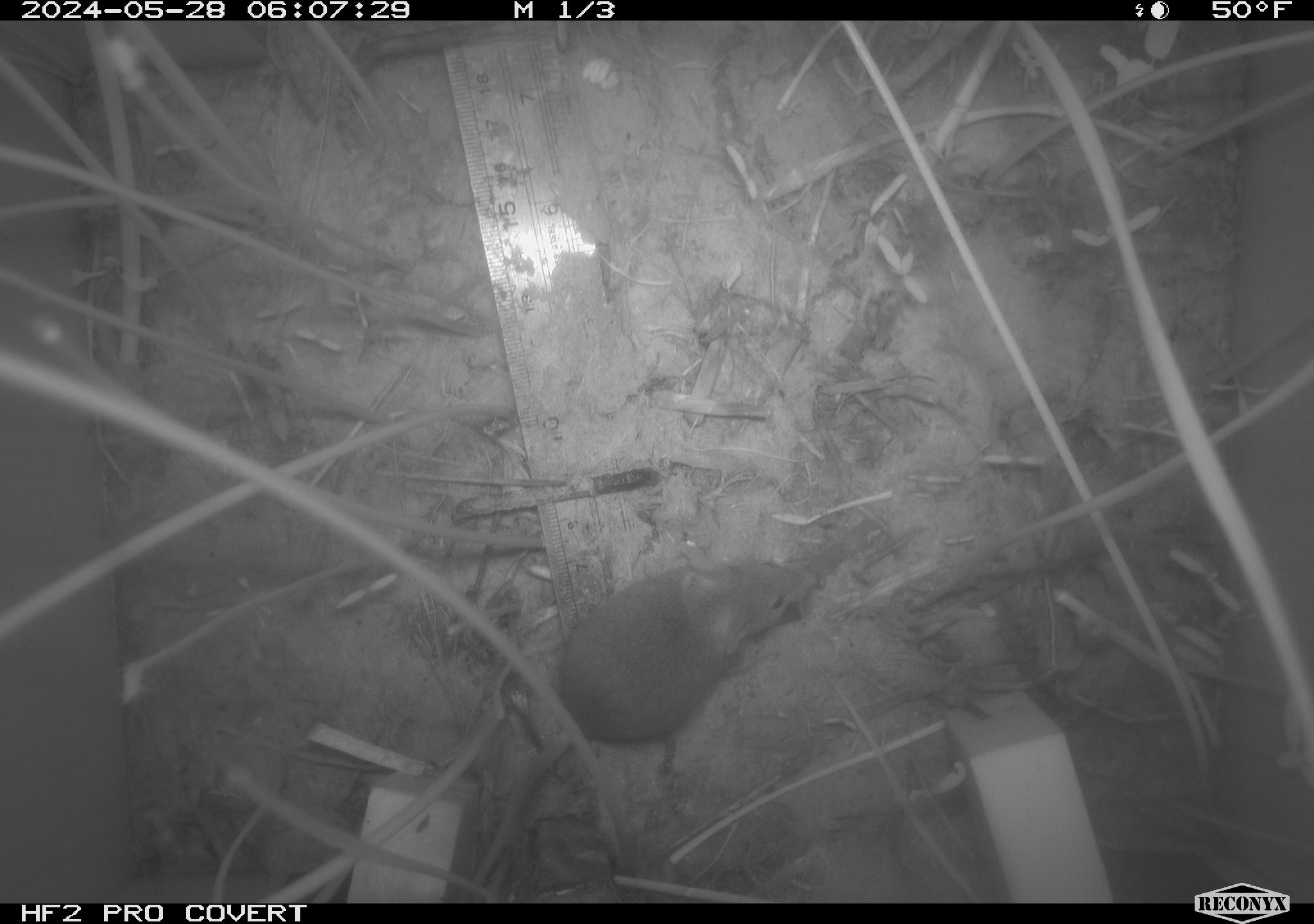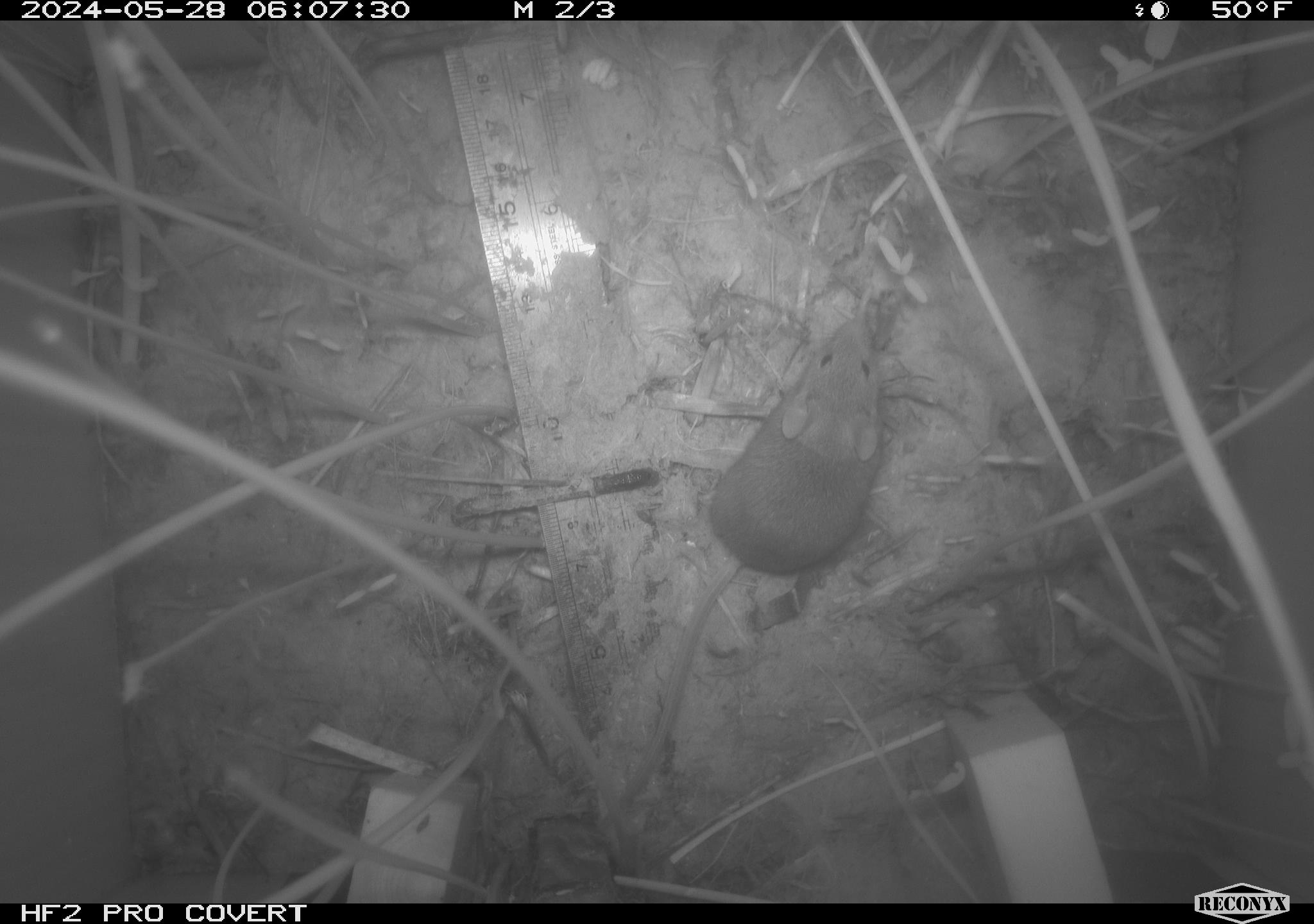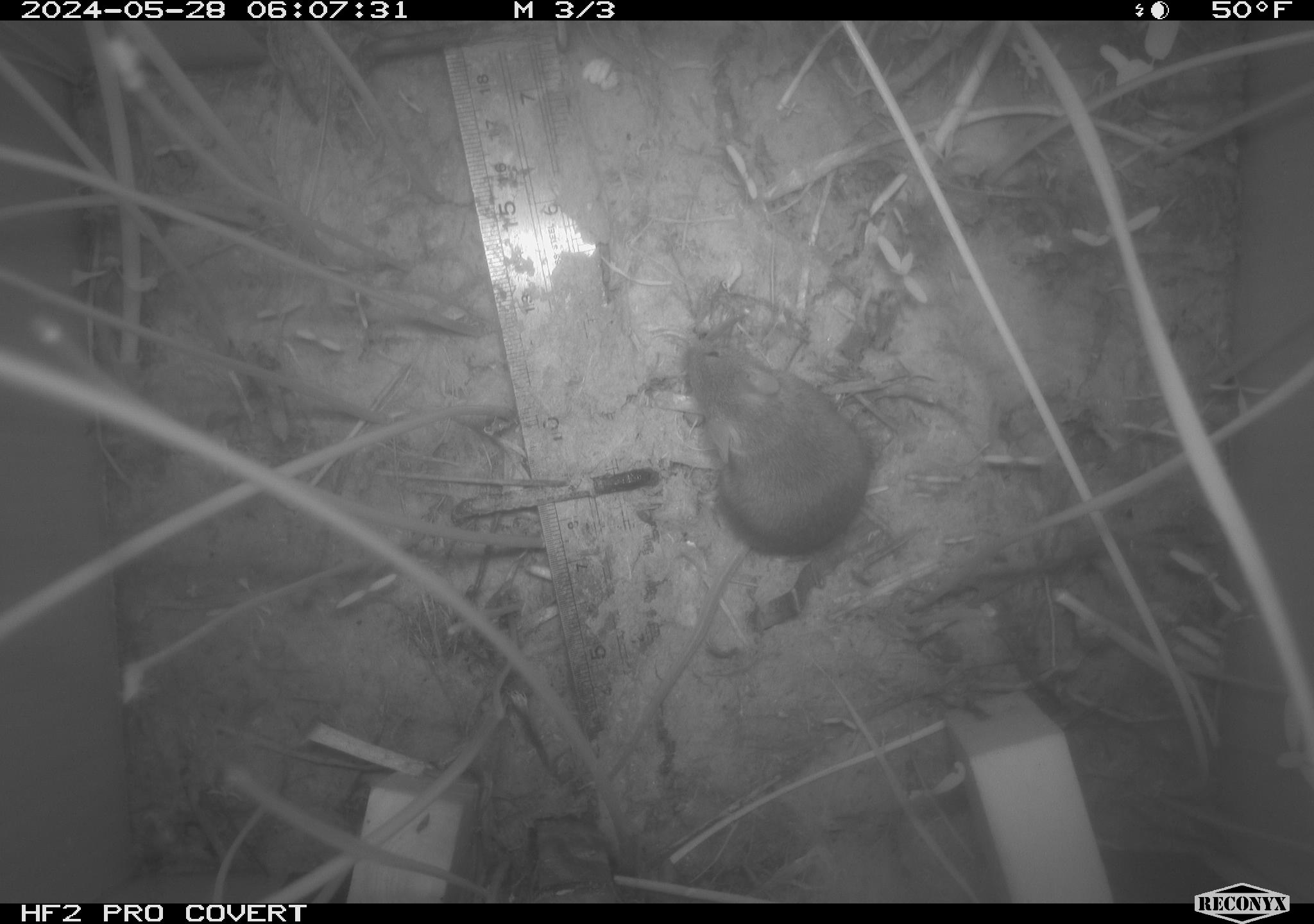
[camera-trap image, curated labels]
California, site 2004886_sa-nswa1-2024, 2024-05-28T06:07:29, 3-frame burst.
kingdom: Animalia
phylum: Chordata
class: Mammalia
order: Rodentia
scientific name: Rodentia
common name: rodent